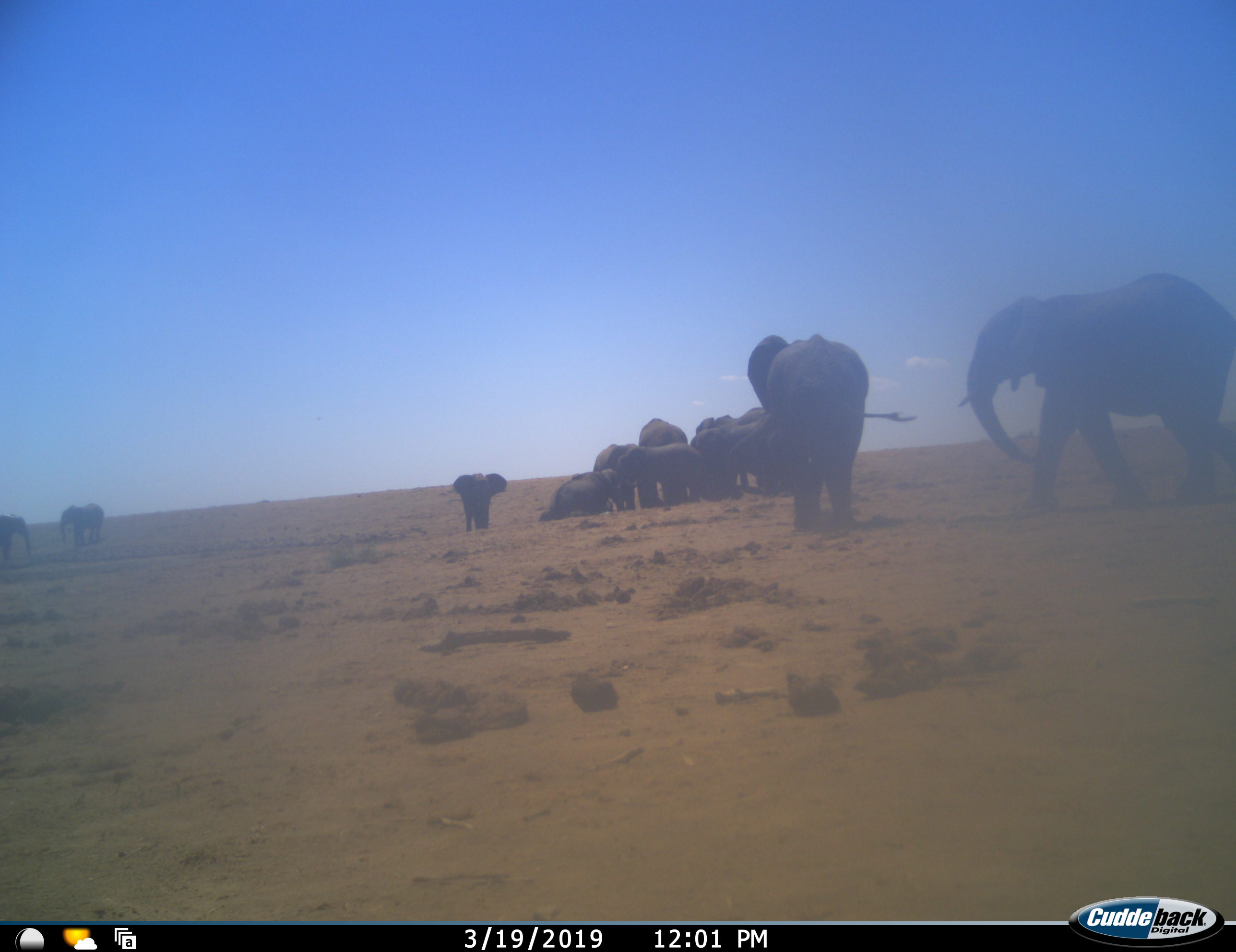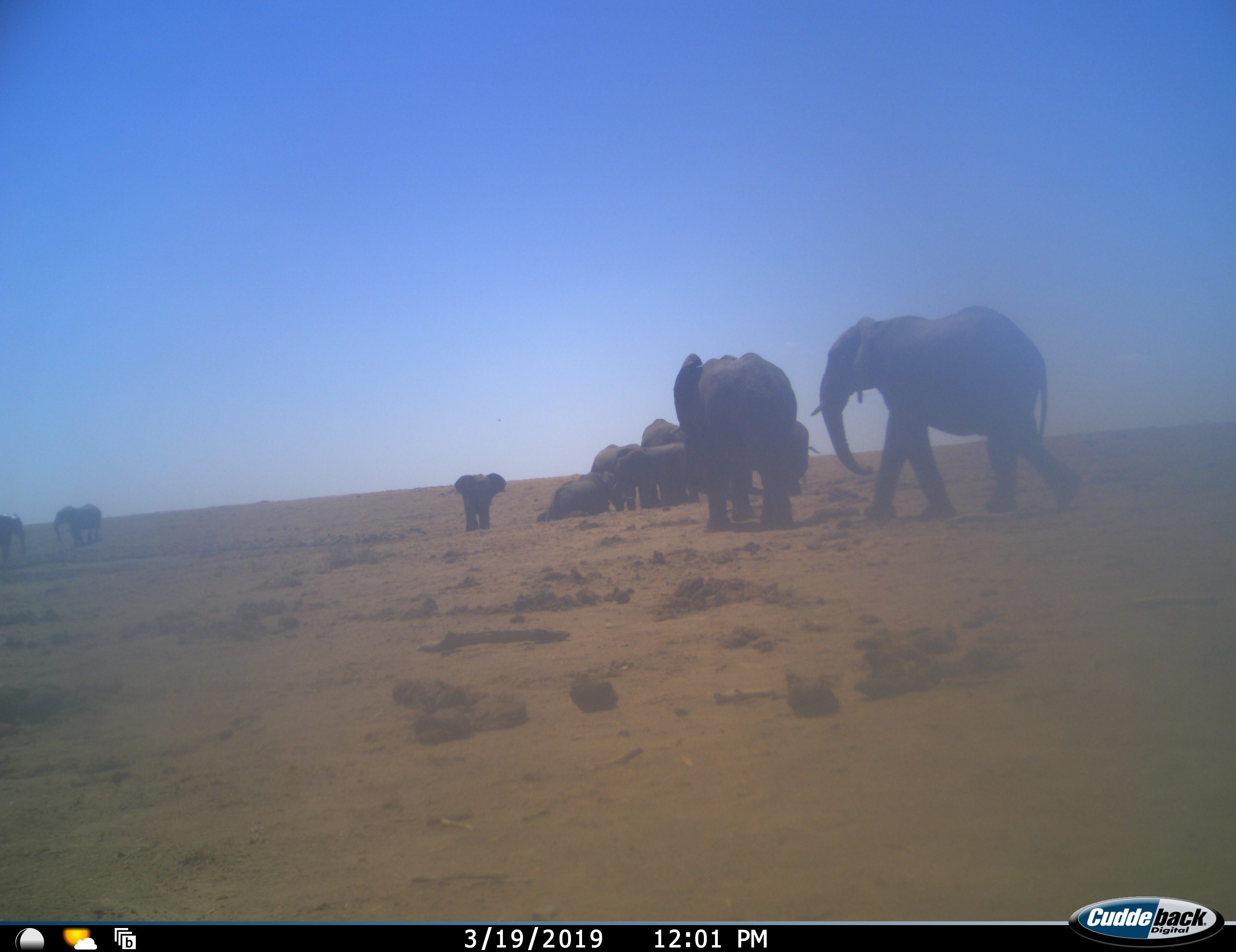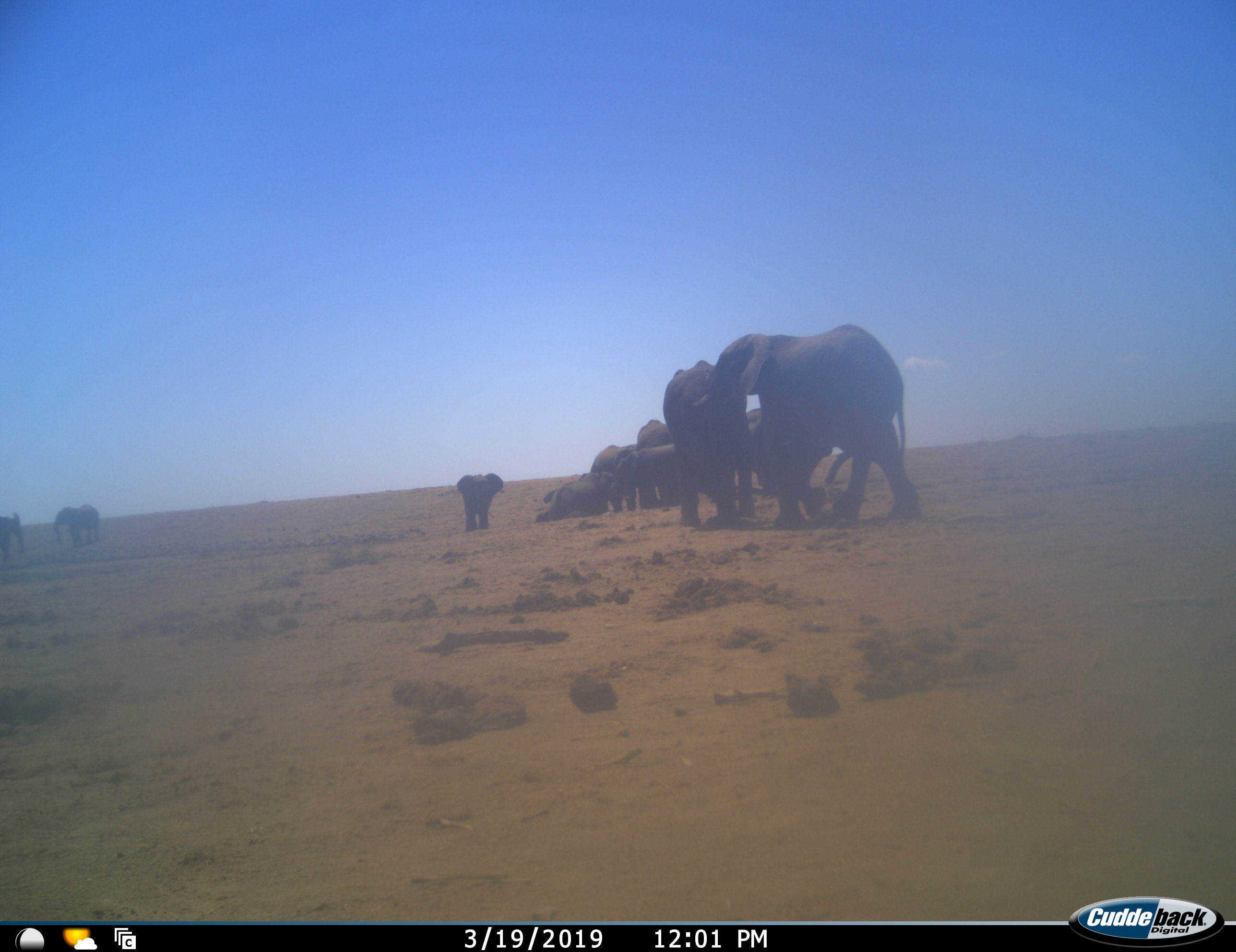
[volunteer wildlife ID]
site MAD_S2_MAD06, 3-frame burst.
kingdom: Animalia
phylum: Chordata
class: Mammalia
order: Proboscidea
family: Elephantidae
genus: Loxodonta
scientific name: Loxodonta africana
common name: african bush elephant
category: elephant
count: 11-50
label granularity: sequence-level